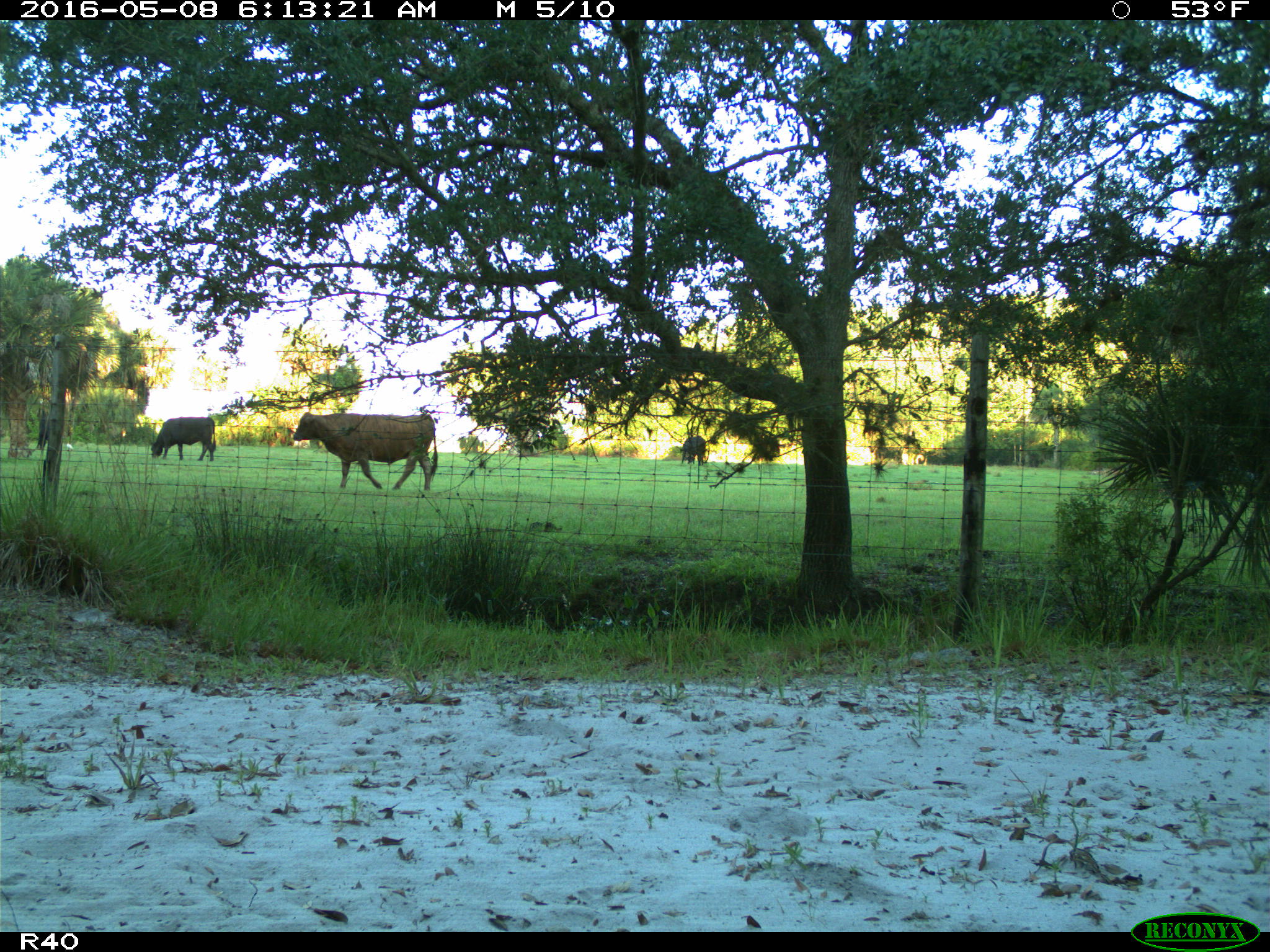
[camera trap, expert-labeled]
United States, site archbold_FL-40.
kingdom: Animalia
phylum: Chordata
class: Mammalia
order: Artiodactyla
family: Bovidae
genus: Bos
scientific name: Bos taurus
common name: domestic cow